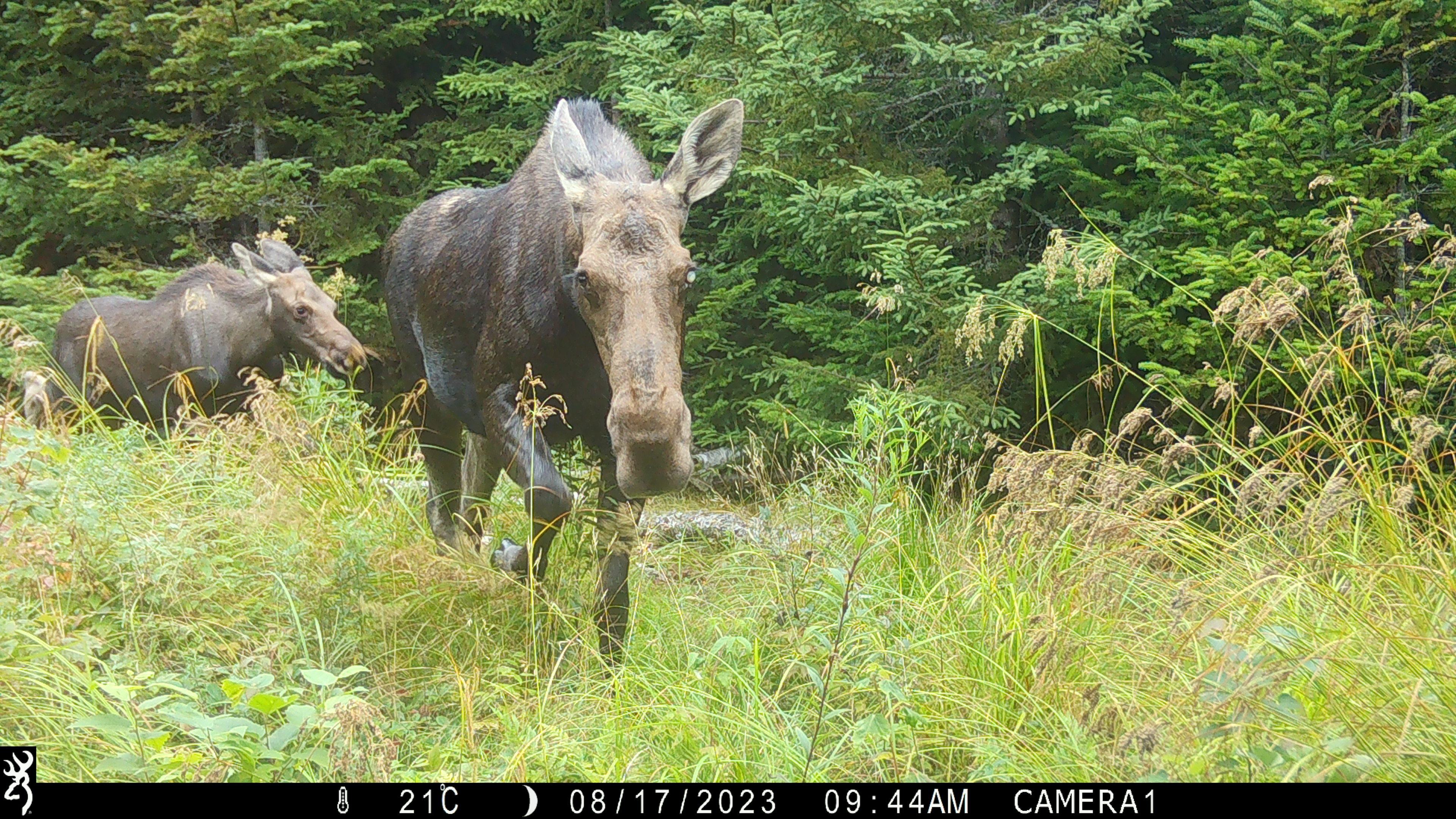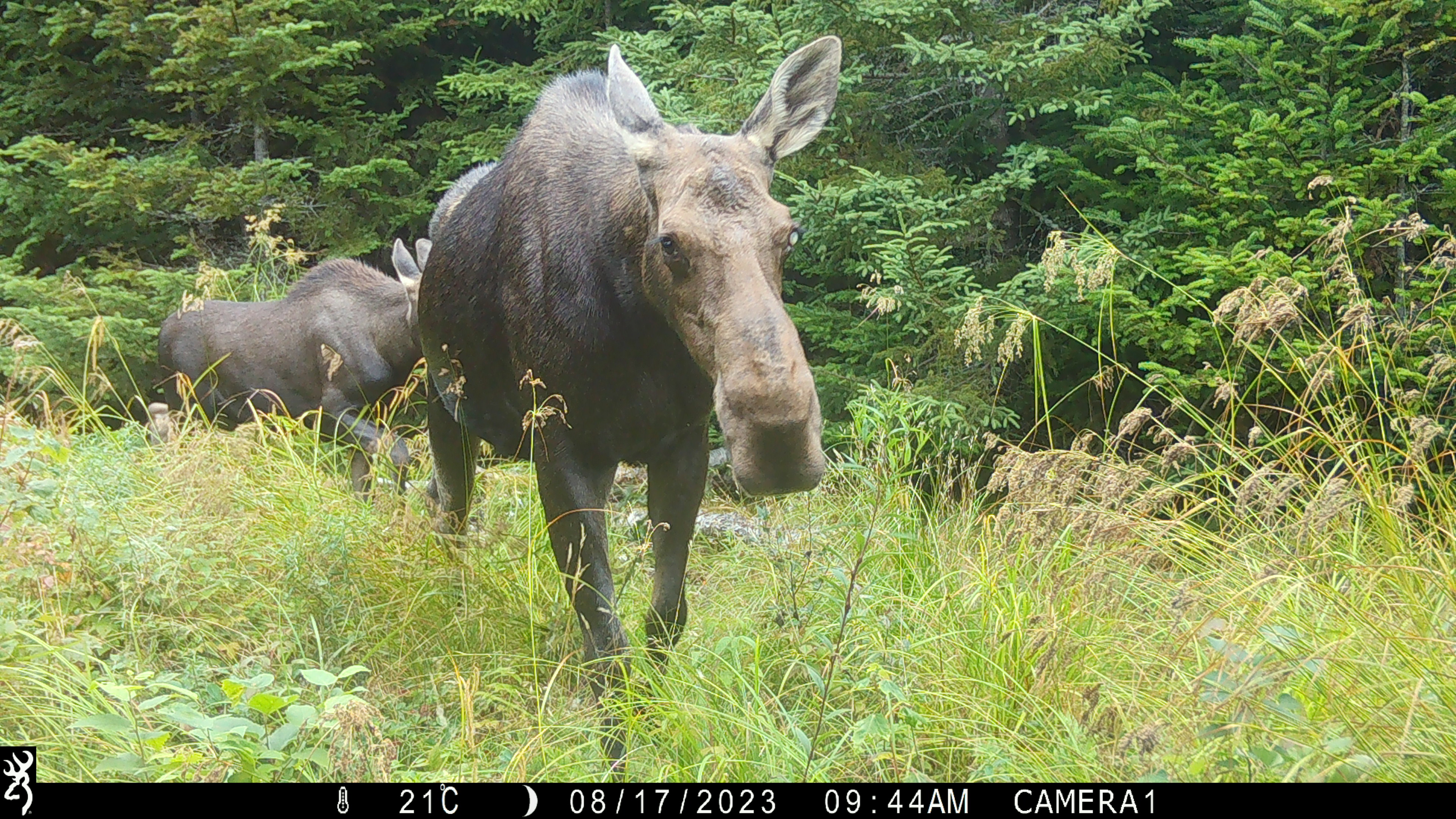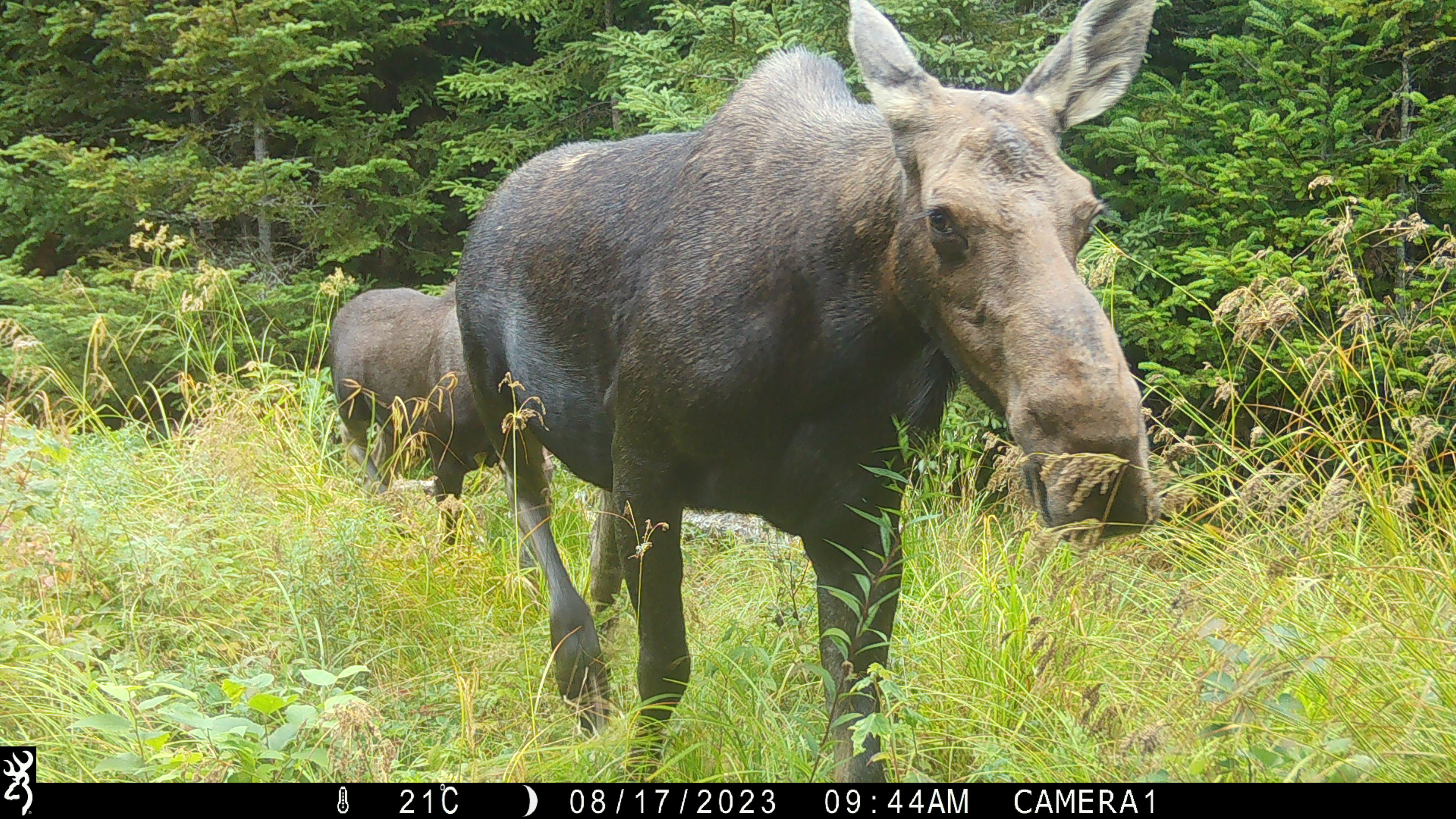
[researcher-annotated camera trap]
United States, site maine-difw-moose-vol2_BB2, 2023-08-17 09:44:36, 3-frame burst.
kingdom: Animalia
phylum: Chordata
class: Mammalia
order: Artiodactyla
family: Cervidae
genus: Alces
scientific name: Alces alces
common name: moose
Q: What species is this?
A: Moose (Alces alces).